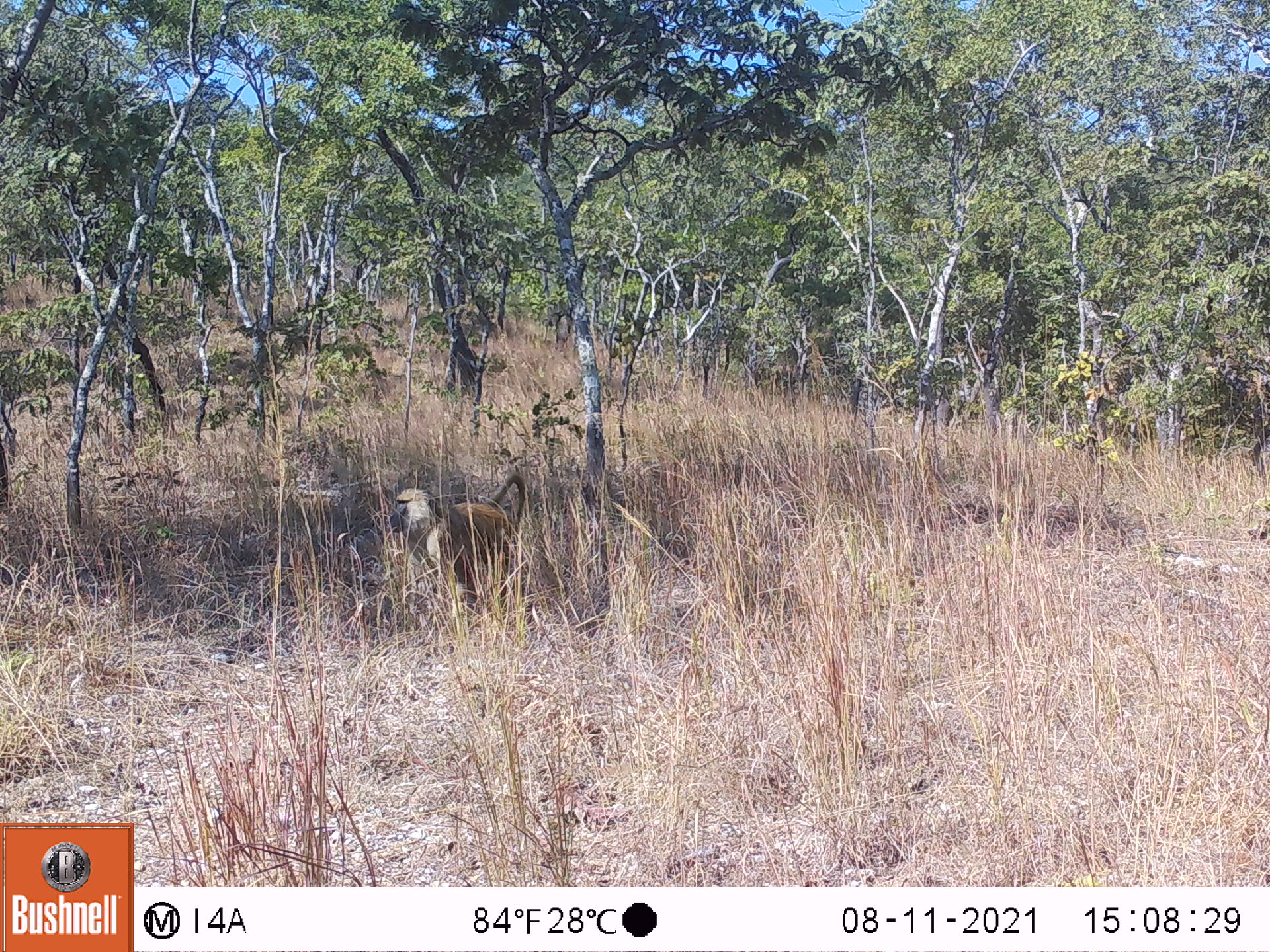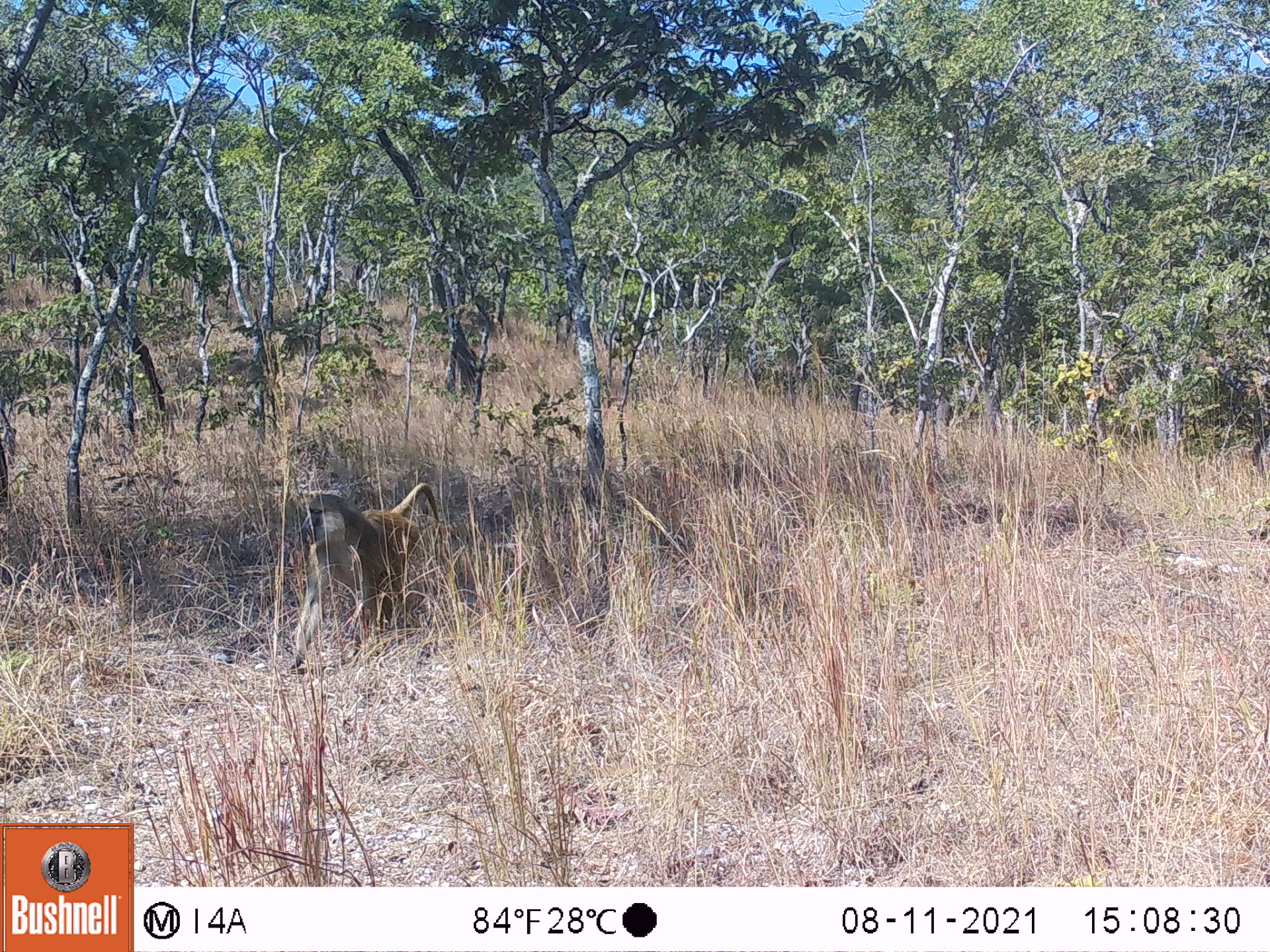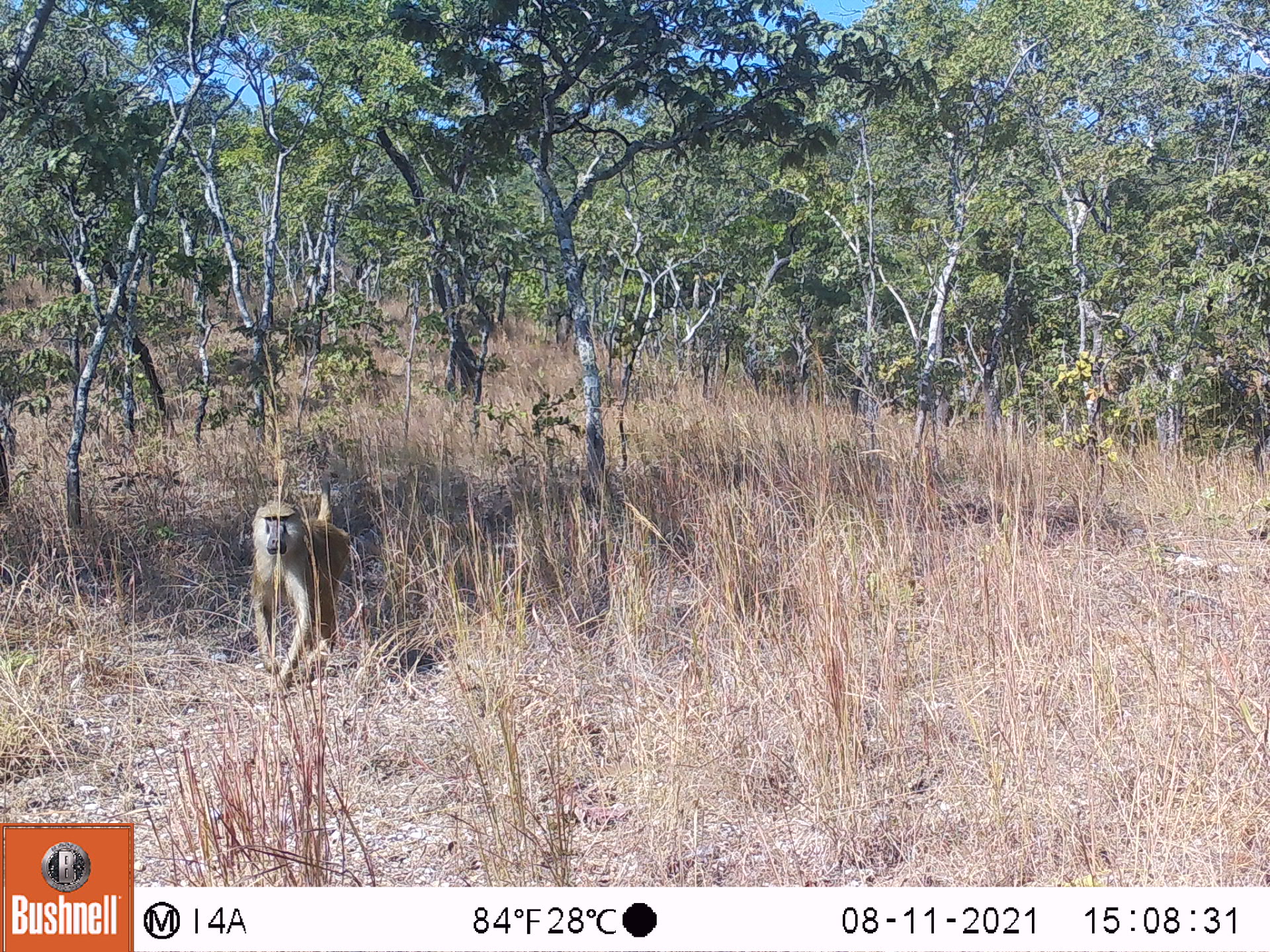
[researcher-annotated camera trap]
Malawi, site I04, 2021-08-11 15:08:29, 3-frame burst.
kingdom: Animalia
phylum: Chordata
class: Mammalia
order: Primates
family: Cercopithecidae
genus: Papio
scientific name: Papio cynocephalus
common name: yellow baboon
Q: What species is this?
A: Yellow baboon (Papio cynocephalus).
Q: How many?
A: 1.